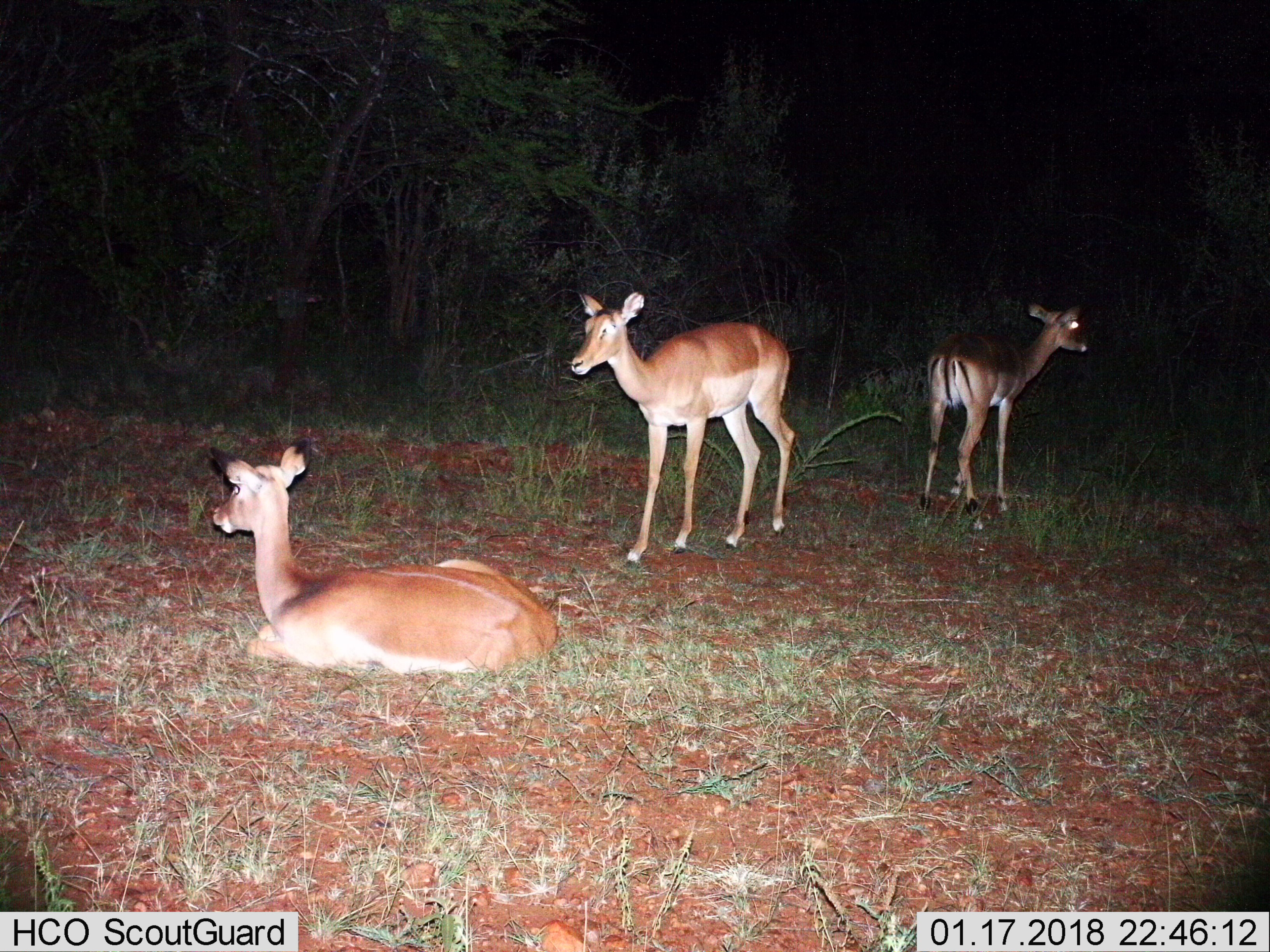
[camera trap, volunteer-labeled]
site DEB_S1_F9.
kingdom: Animalia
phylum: Chordata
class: Mammalia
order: Artiodactyla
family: Bovidae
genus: Aepyceros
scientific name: Aepyceros melampus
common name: impala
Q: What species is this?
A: Impala (Aepyceros melampus).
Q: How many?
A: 3.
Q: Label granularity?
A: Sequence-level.